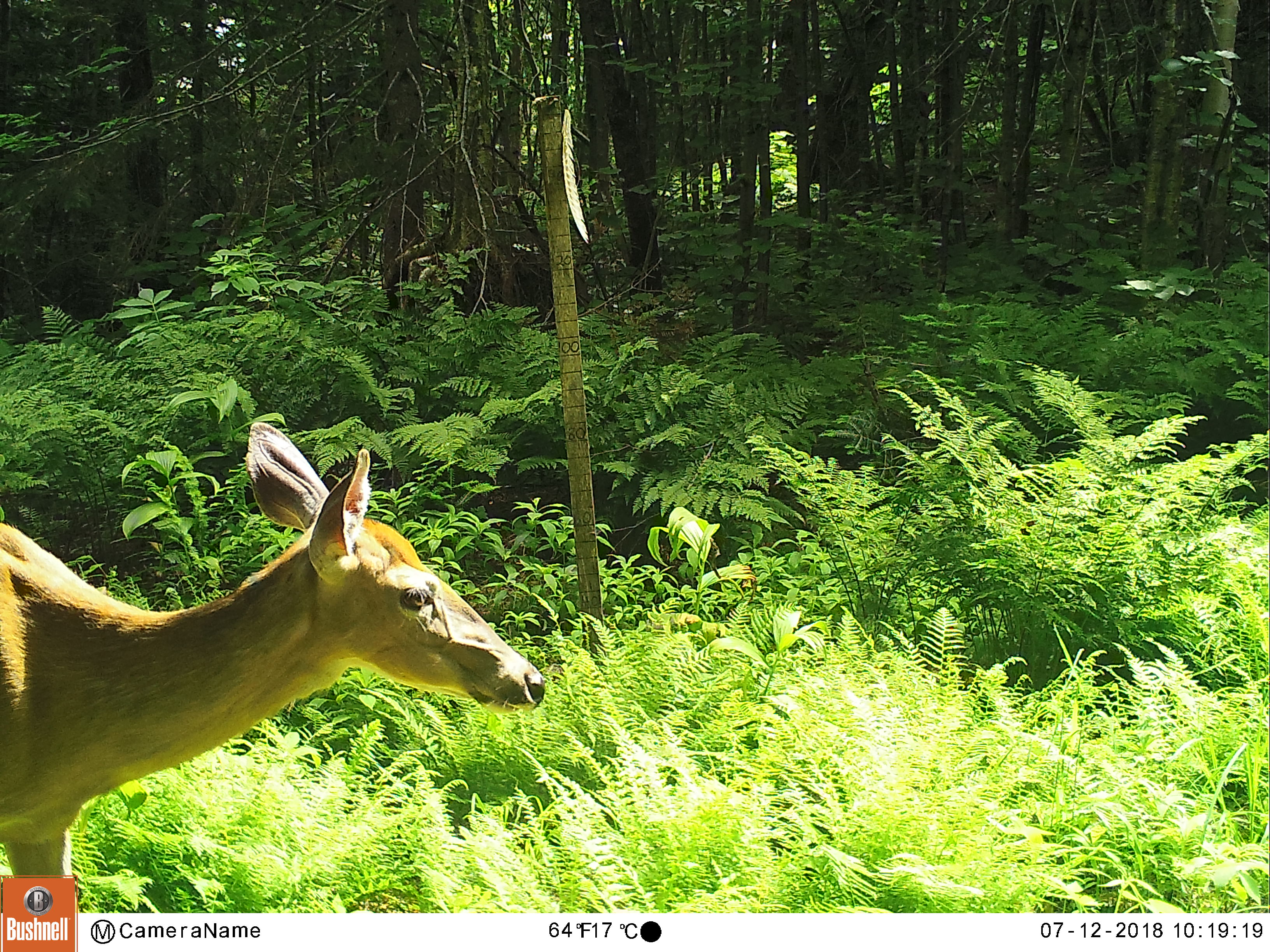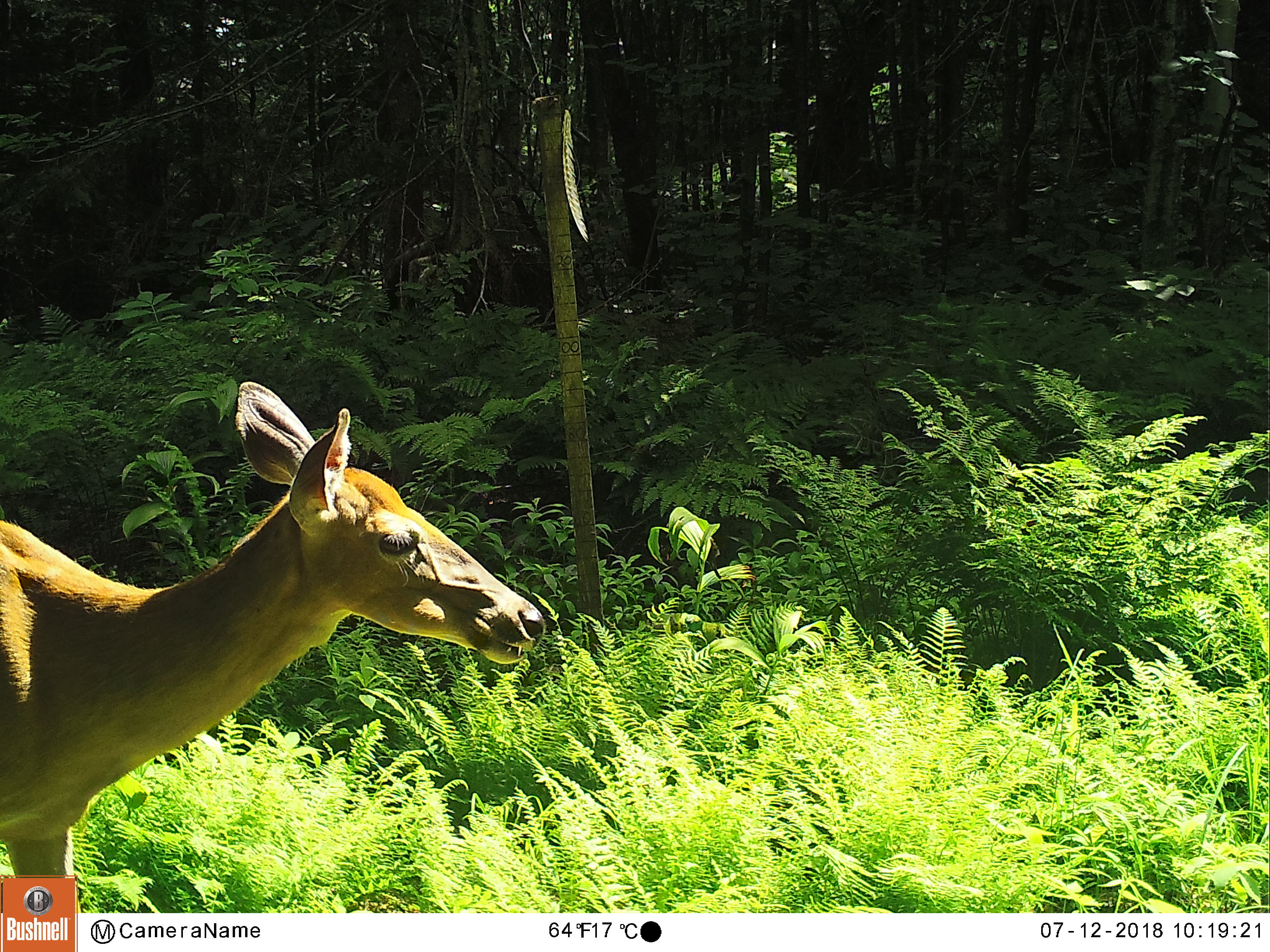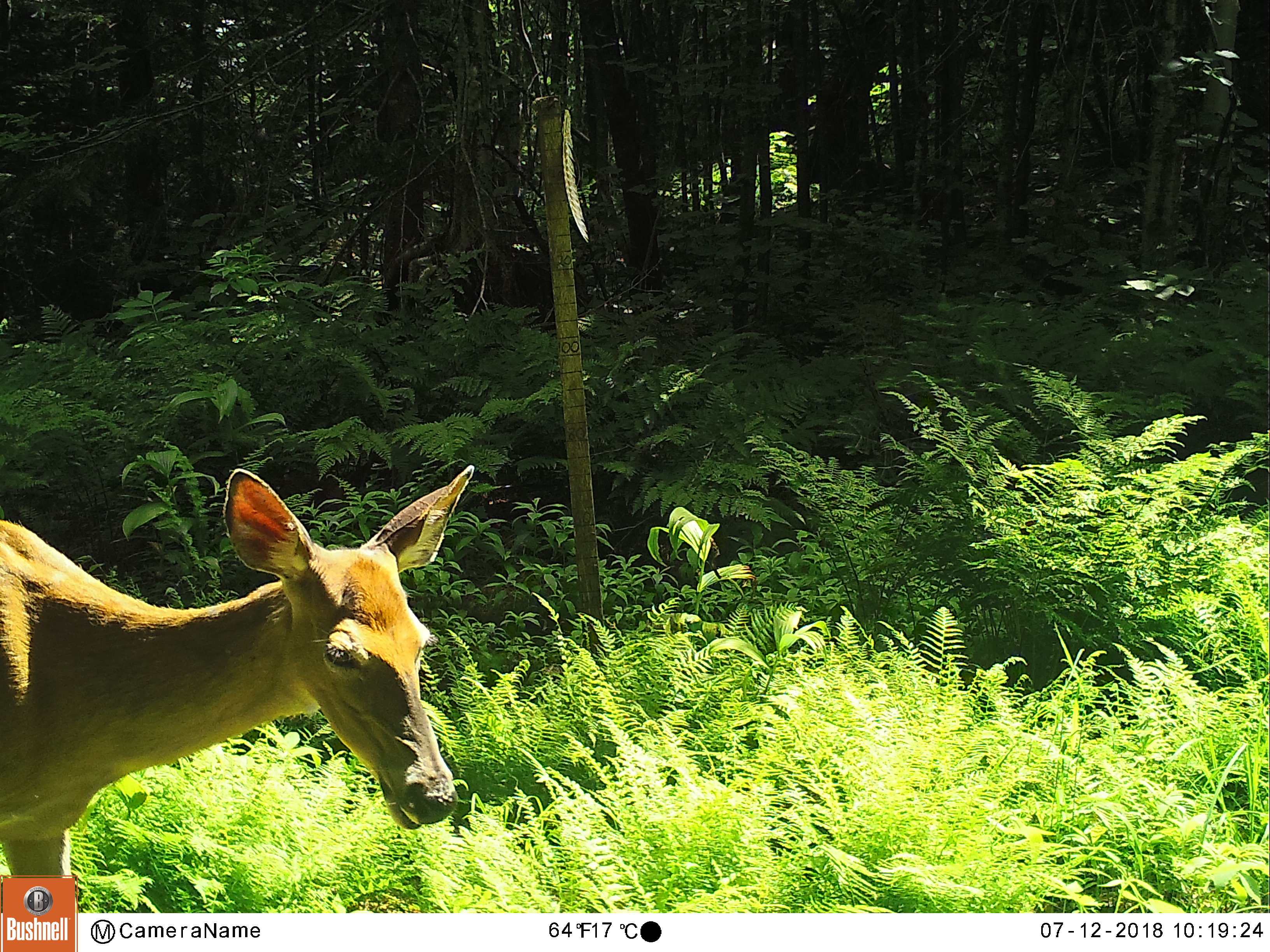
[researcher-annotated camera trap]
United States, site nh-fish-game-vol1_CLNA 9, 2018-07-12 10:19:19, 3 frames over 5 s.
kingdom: Animalia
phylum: Chordata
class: Mammalia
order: Artiodactyla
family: Cervidae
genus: Odocoileus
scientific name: Odocoileus virginianus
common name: white-tailed deer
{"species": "white-tailed deer (Odocoileus virginianus)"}